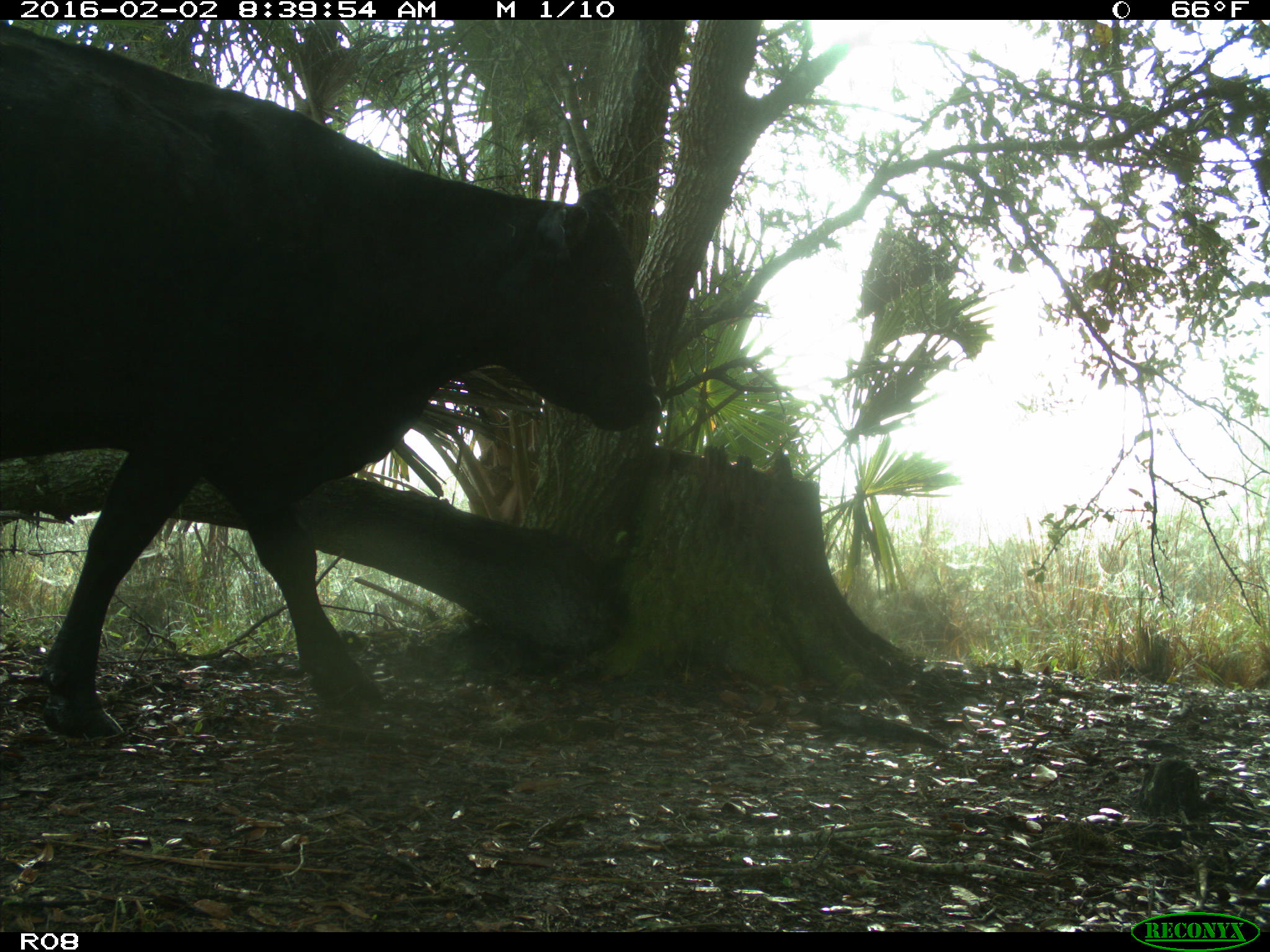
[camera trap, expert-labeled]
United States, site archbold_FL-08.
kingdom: Animalia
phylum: Chordata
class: Mammalia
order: Artiodactyla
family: Bovidae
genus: Bos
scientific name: Bos taurus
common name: domestic cow